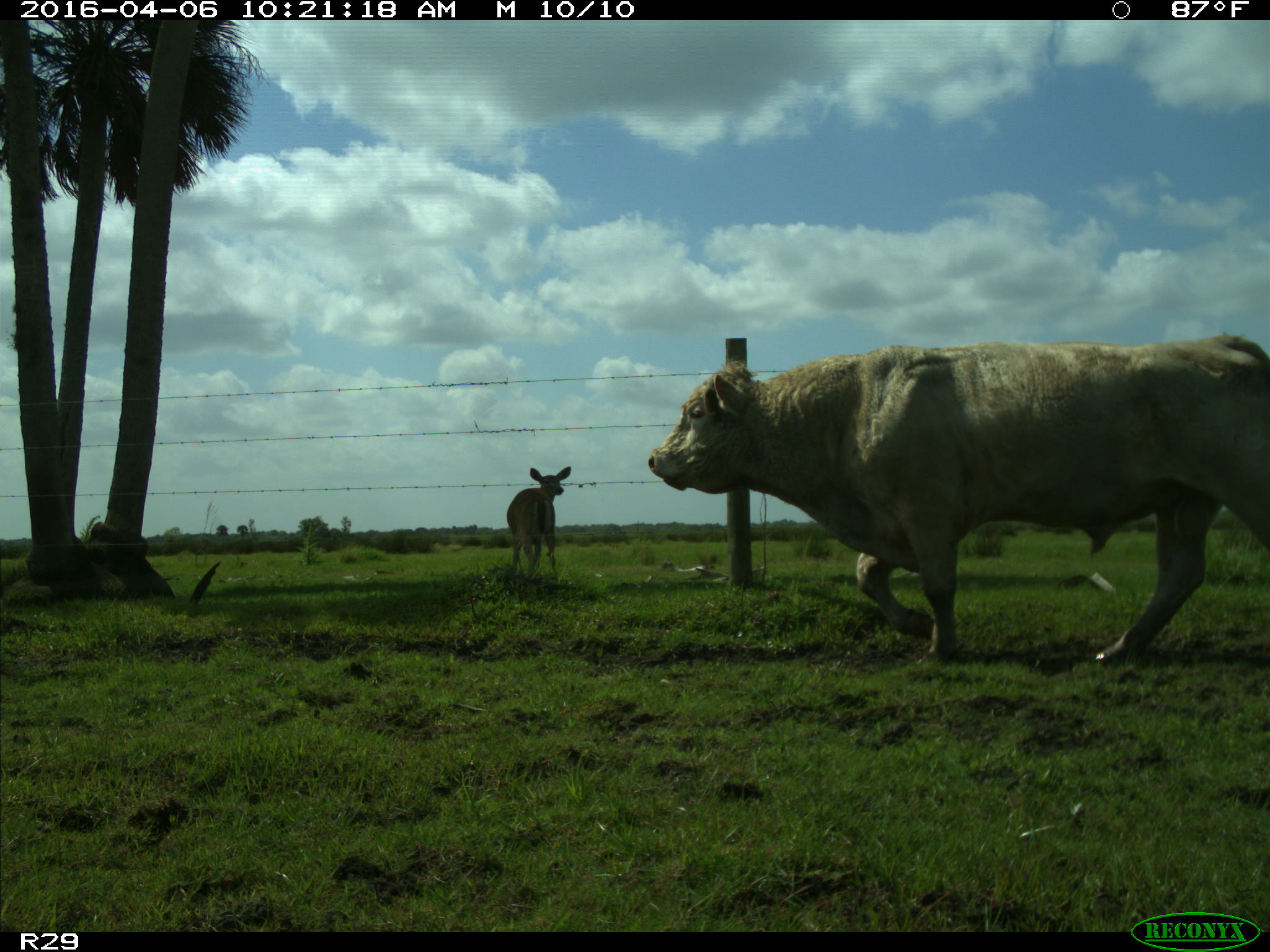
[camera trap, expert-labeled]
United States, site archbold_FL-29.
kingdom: Animalia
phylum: Chordata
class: Mammalia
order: Artiodactyla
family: Bovidae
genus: Bos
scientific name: Bos taurus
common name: domestic cow